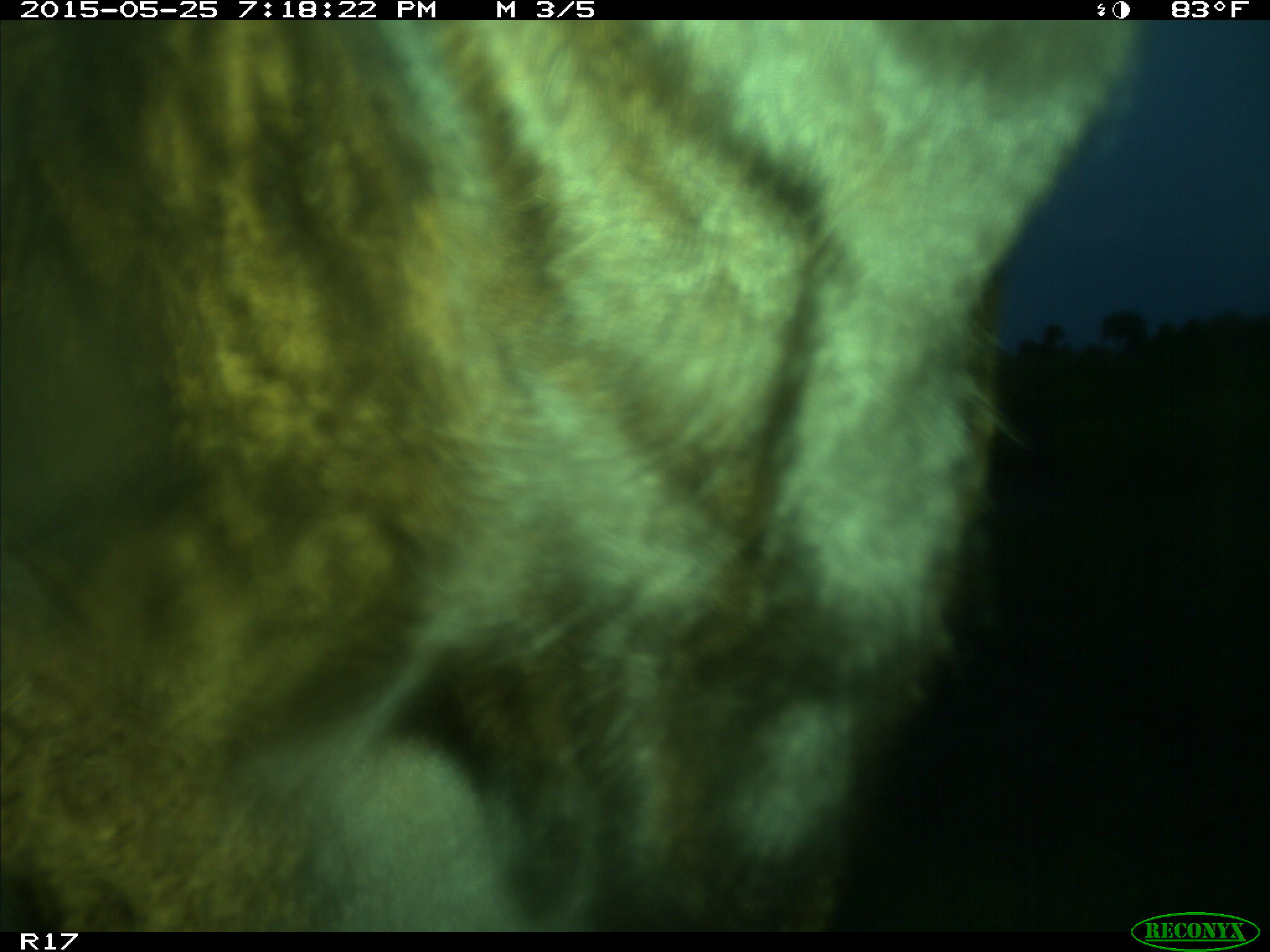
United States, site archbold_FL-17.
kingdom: Animalia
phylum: Chordata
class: Mammalia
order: Artiodactyla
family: Bovidae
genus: Bos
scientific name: Bos taurus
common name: domestic cow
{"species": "Bos taurus (domestic cow)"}